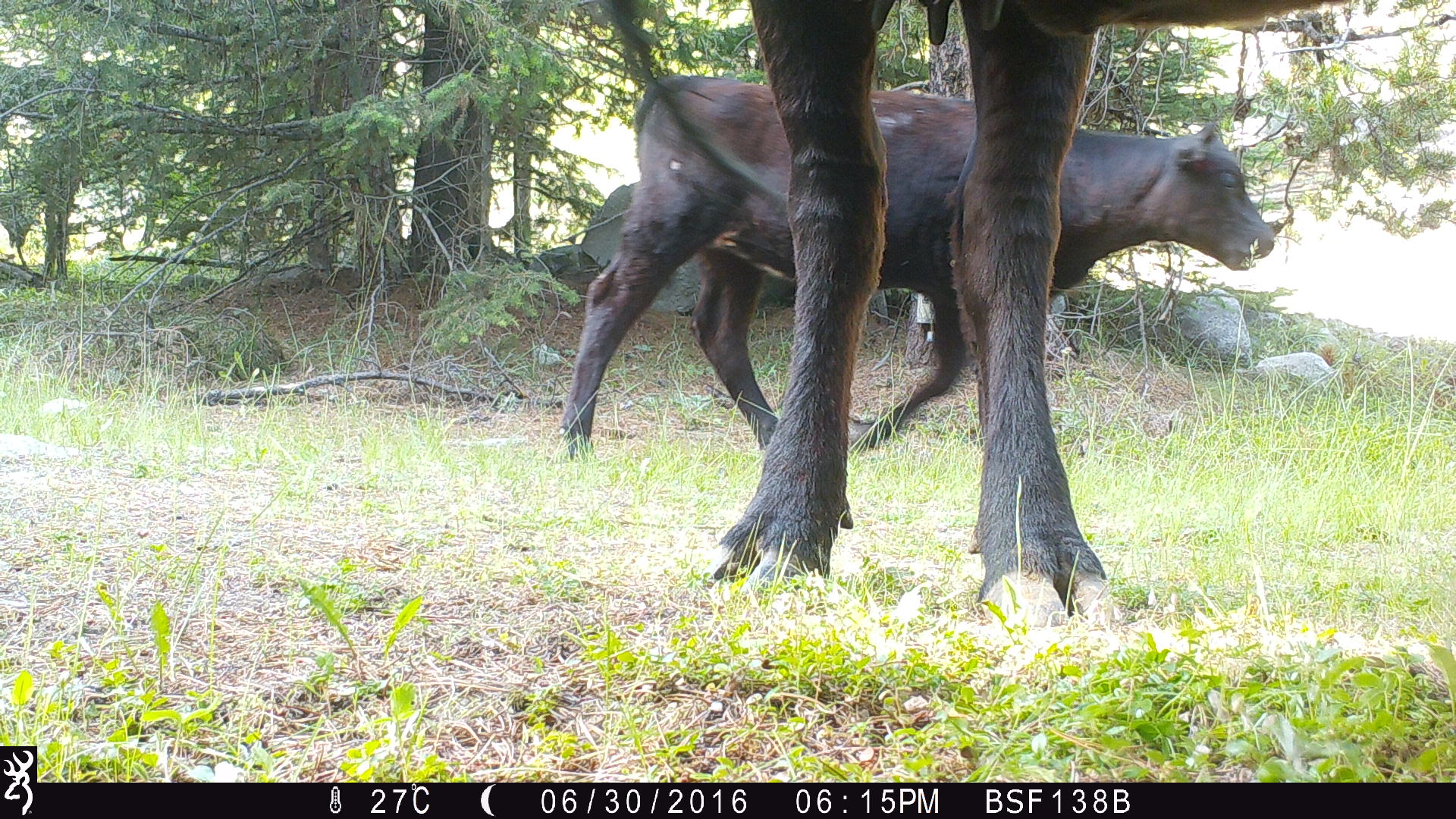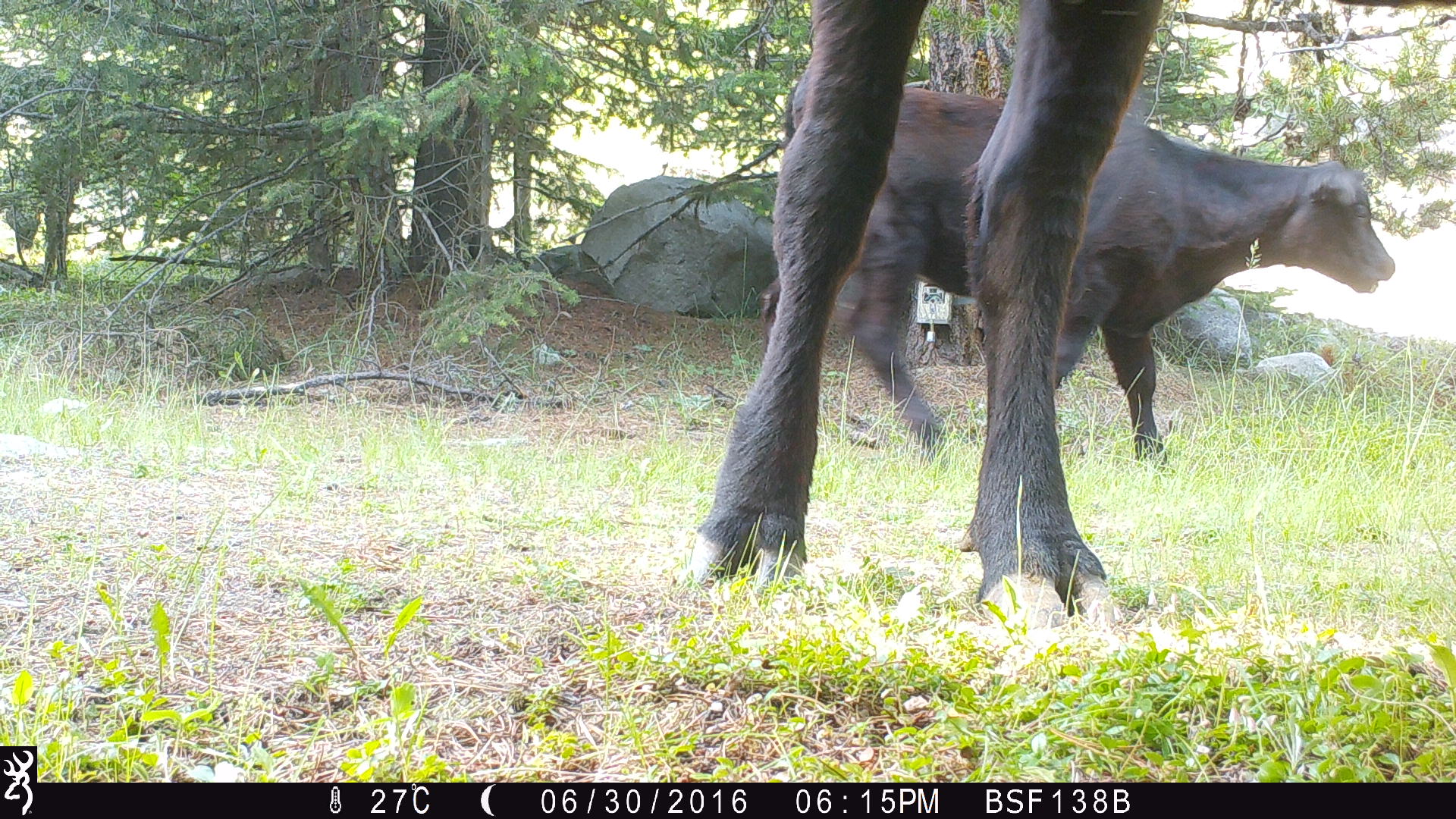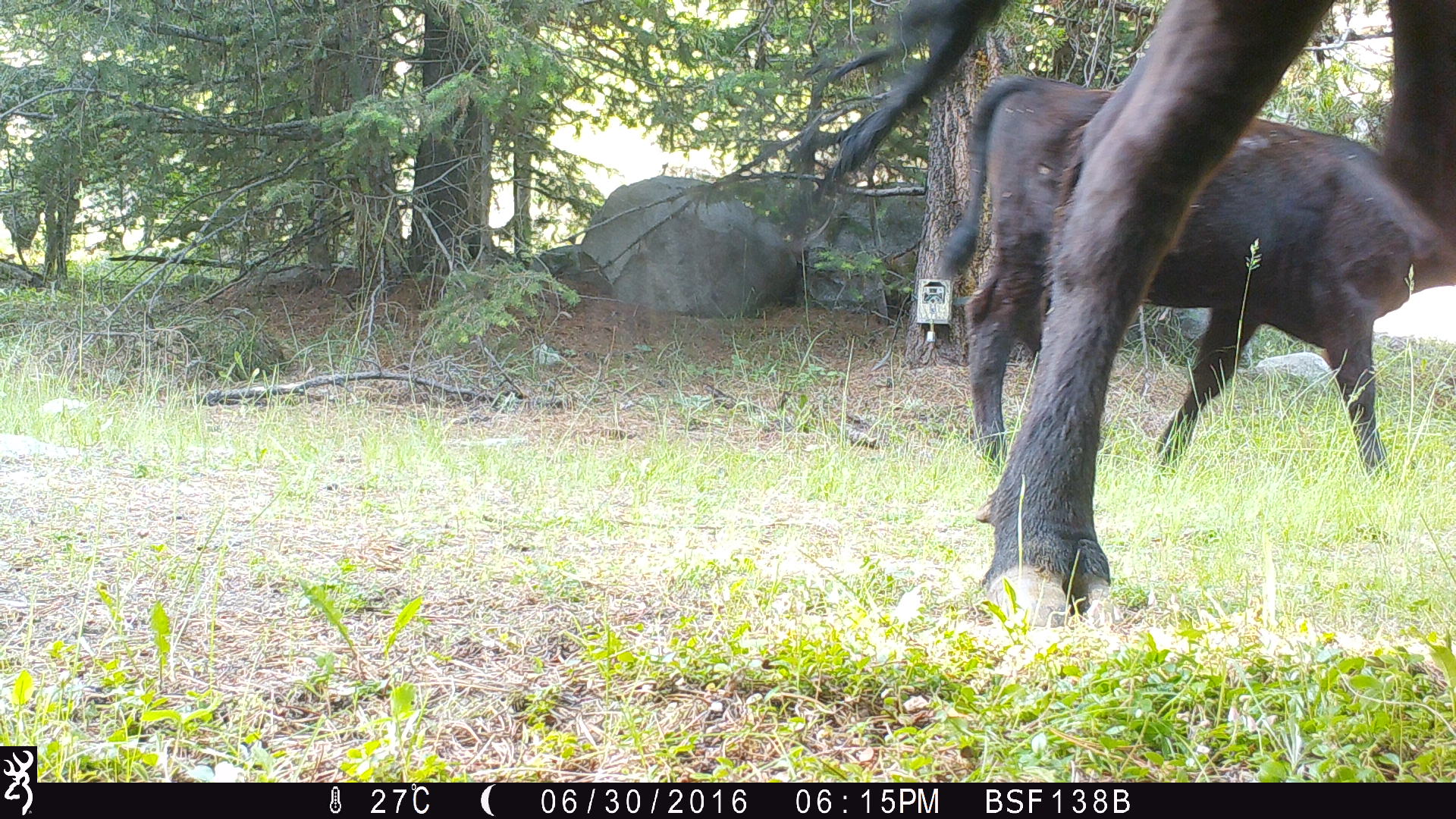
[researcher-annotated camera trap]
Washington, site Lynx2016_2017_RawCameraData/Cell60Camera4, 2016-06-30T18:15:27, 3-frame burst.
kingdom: Animalia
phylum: Chordata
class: Mammalia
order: Artiodactyla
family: Bovidae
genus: Bos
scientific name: Bos taurus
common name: domestic cattle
Domestic cattle (Bos taurus). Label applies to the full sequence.